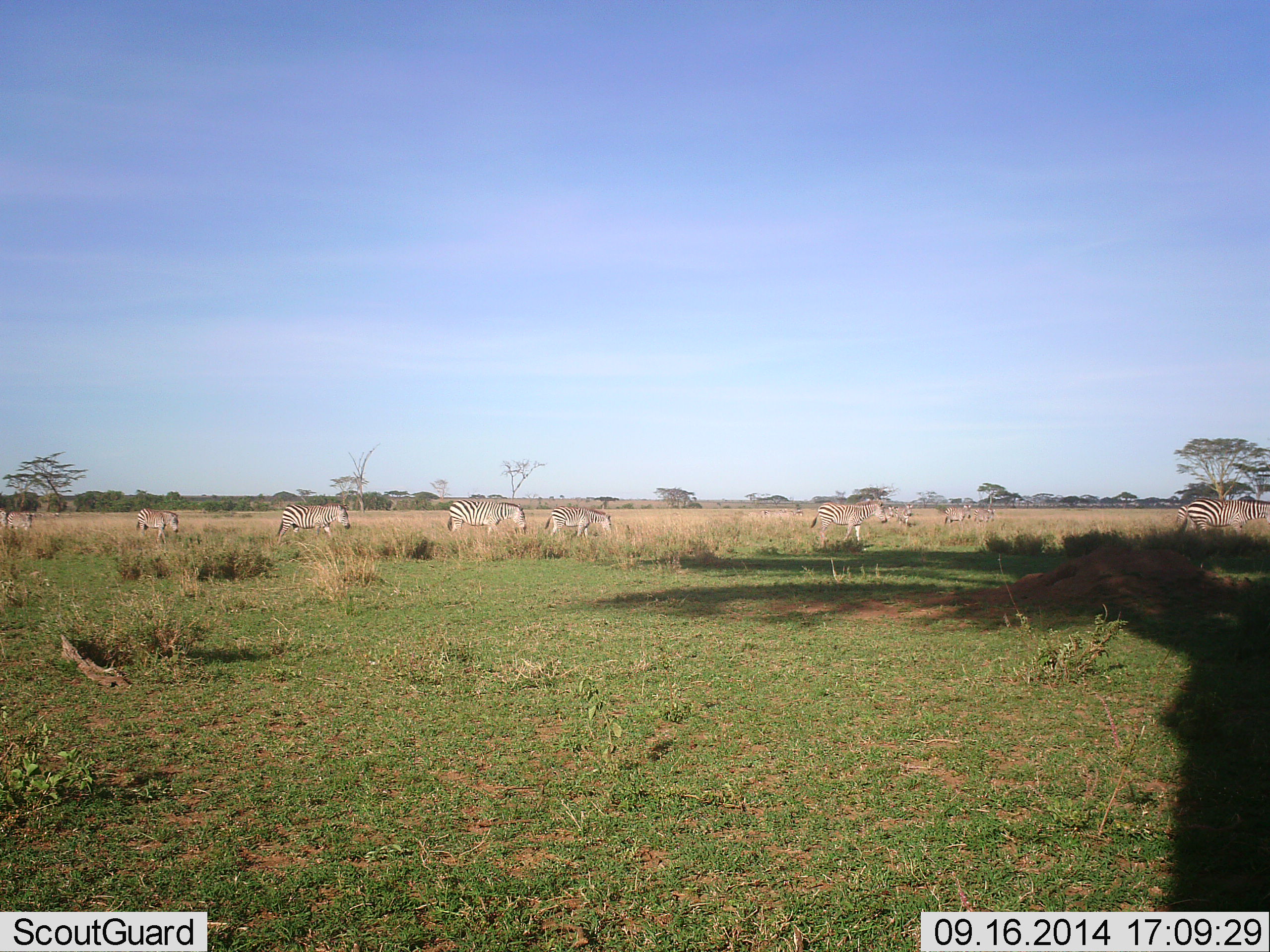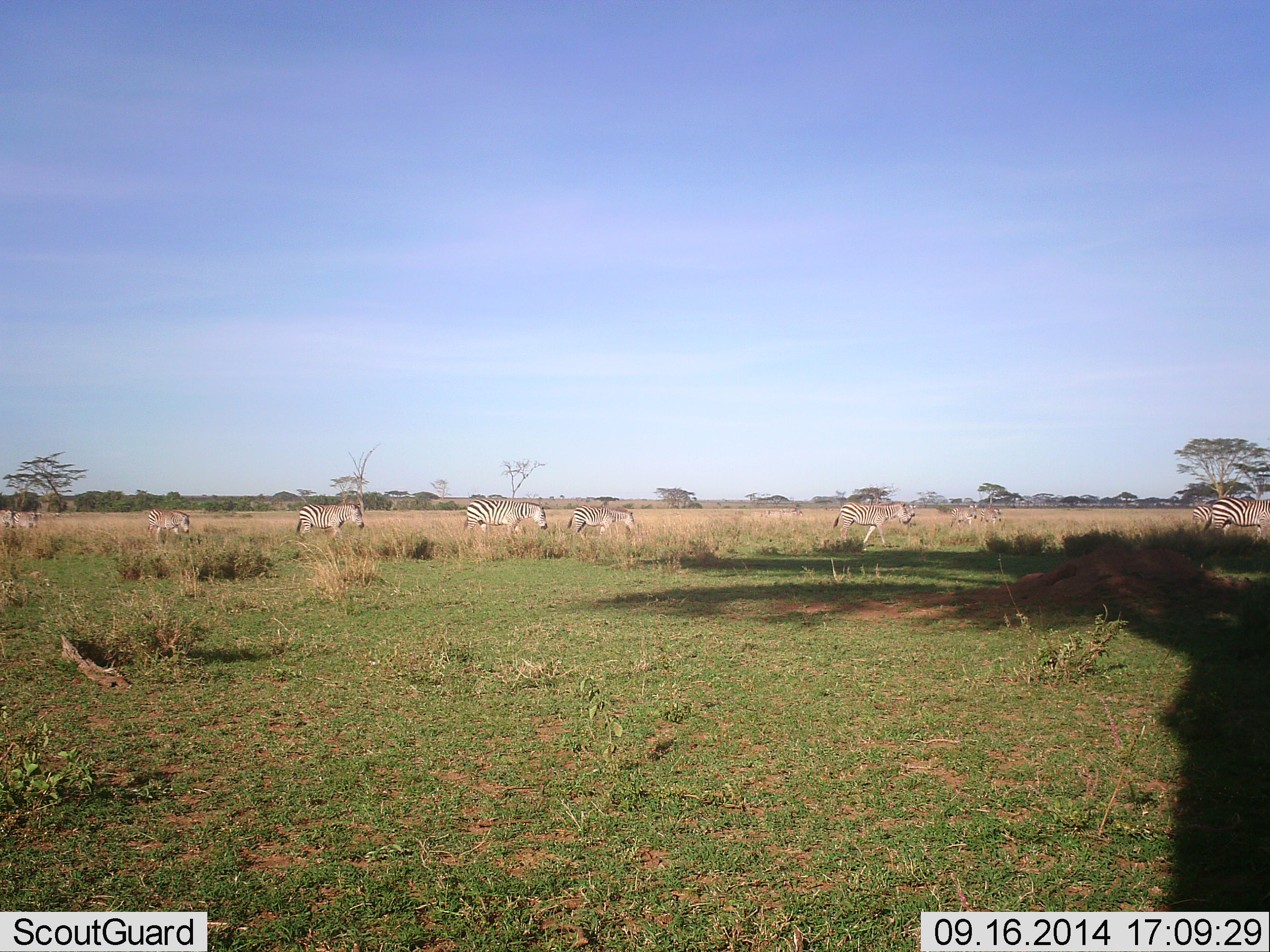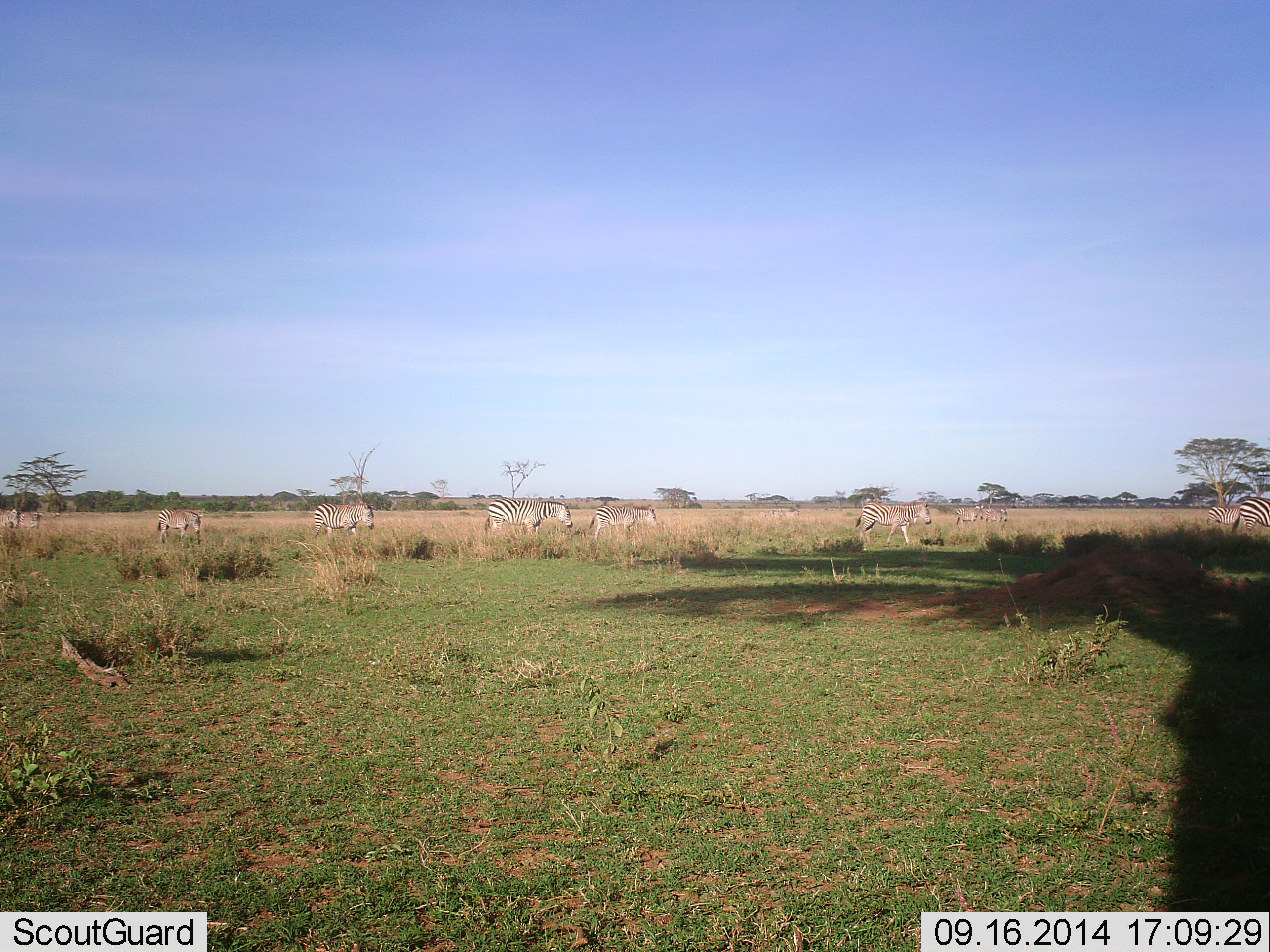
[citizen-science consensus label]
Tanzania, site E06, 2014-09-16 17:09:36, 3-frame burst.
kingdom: Animalia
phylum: Chordata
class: Mammalia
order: Perissodactyla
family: Equidae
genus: Equus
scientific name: Equus quagga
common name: plains zebra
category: zebra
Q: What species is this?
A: Zebra (plains zebra) (Equus quagga).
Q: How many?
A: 9.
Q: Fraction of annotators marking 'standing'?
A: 10%.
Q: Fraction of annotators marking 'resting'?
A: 10%.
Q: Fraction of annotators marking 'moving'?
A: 100%.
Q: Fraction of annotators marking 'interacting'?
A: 0%.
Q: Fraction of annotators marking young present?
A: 0%.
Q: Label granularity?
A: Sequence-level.